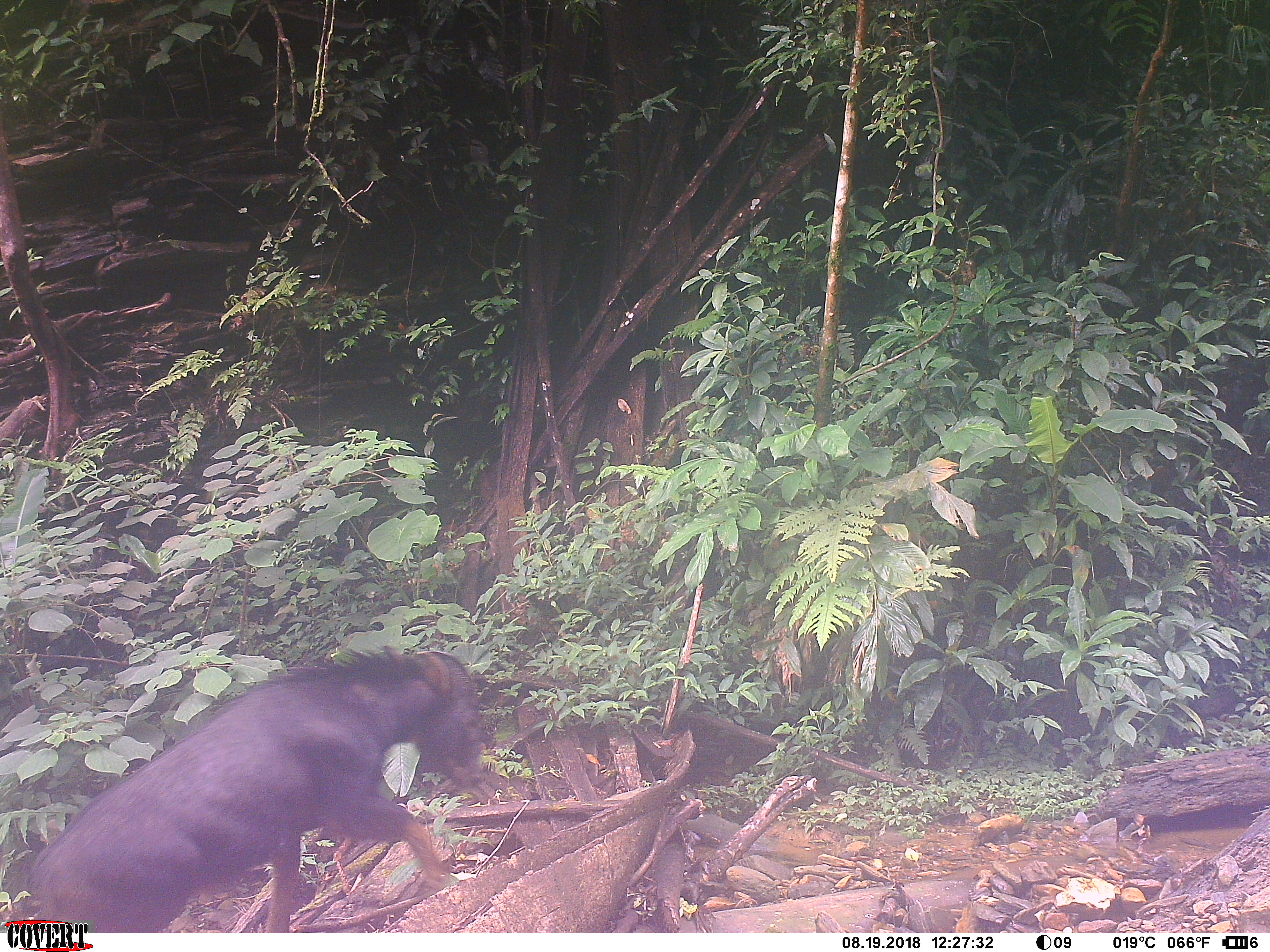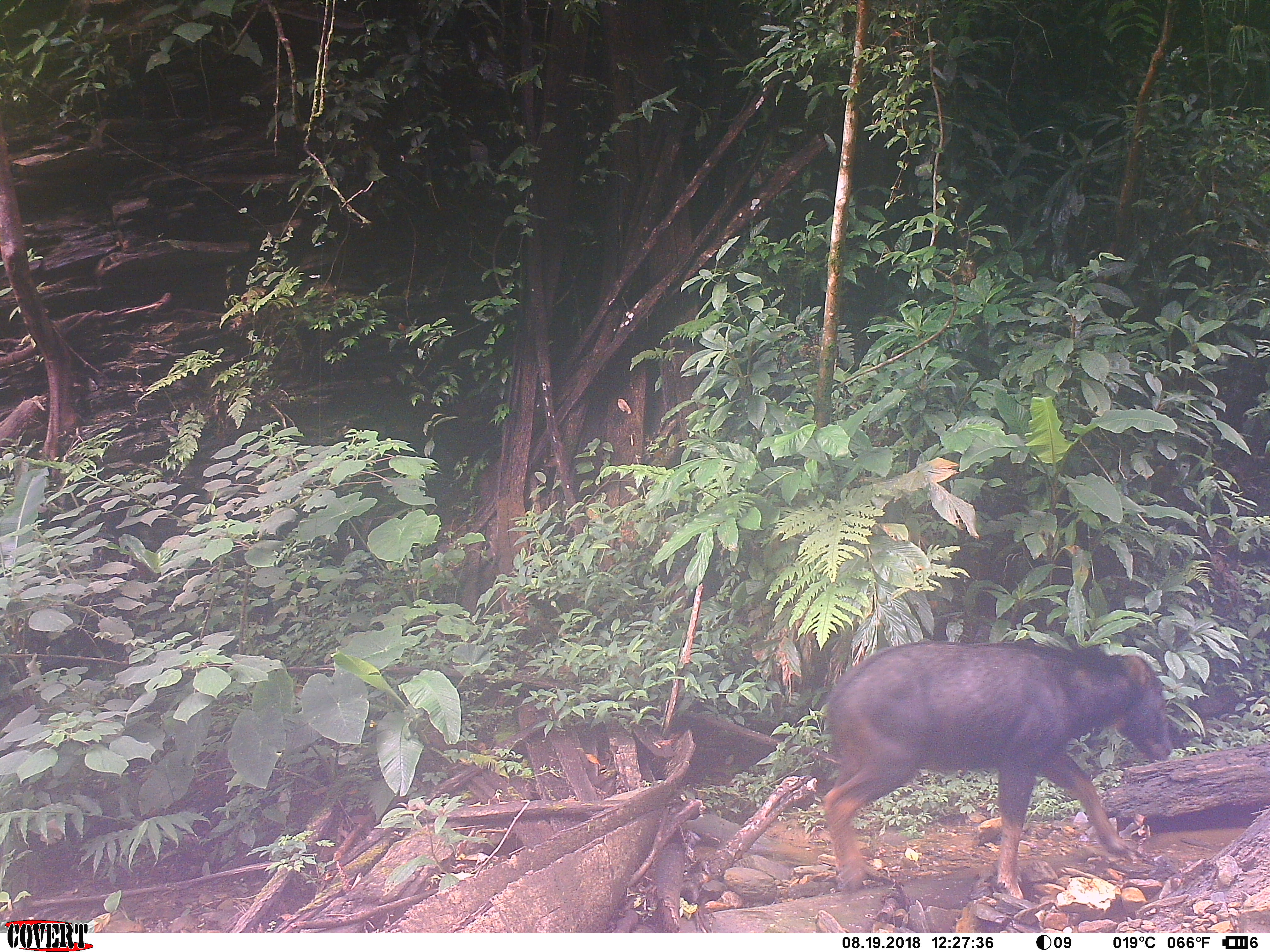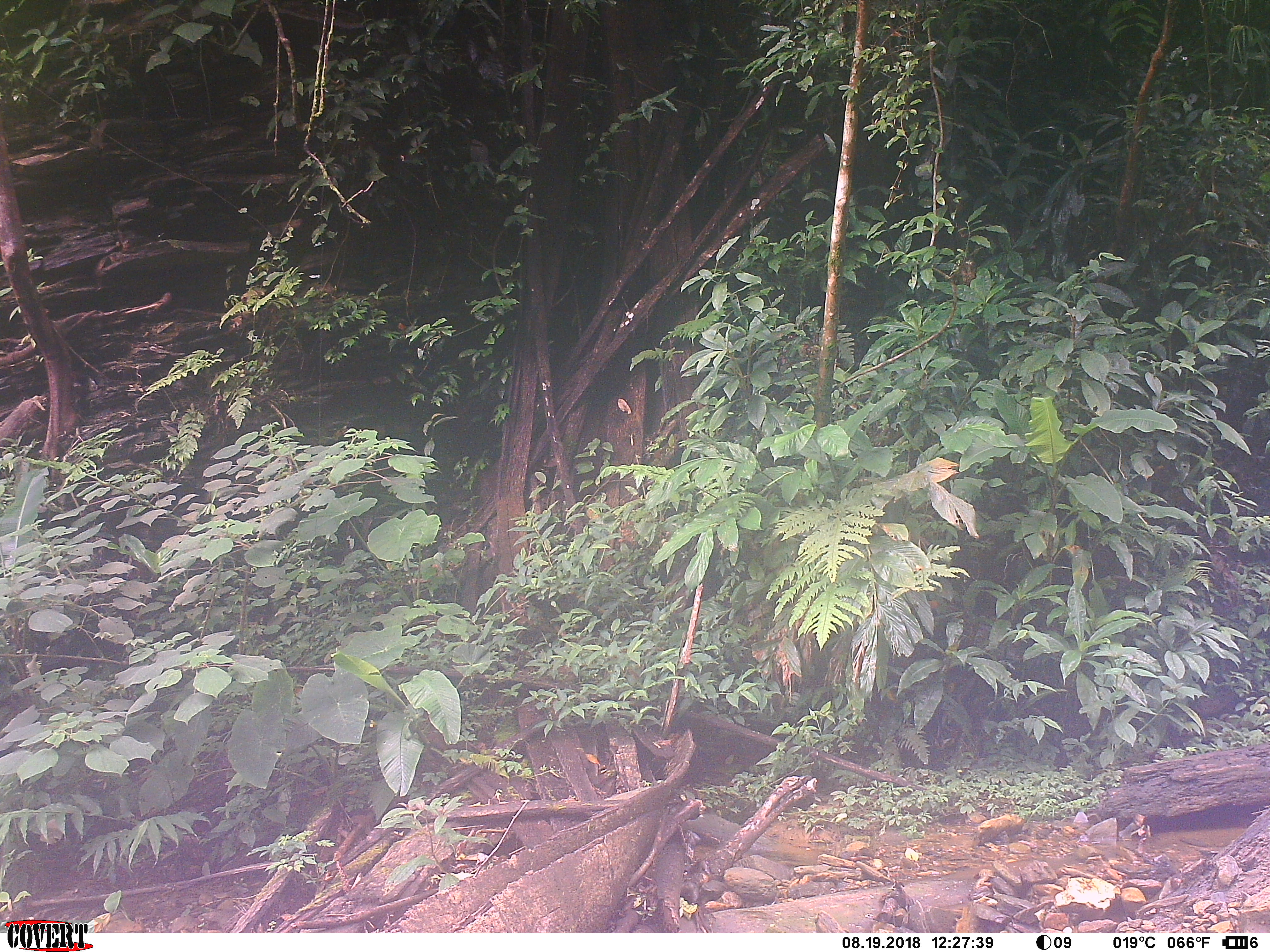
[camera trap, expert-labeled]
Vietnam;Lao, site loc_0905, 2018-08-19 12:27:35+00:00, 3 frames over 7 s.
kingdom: Animalia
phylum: Chordata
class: Mammalia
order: Artiodactyla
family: Bovidae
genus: Capricornis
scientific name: Capricornis sumatraensis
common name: chinese serow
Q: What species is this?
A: Chinese serow (Capricornis sumatraensis).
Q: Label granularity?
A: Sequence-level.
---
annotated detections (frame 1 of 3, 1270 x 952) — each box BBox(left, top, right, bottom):
chinese serow: BBox(26, 645, 485, 932)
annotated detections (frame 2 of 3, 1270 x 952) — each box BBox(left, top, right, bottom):
chinese serow: BBox(822, 639, 1173, 899)